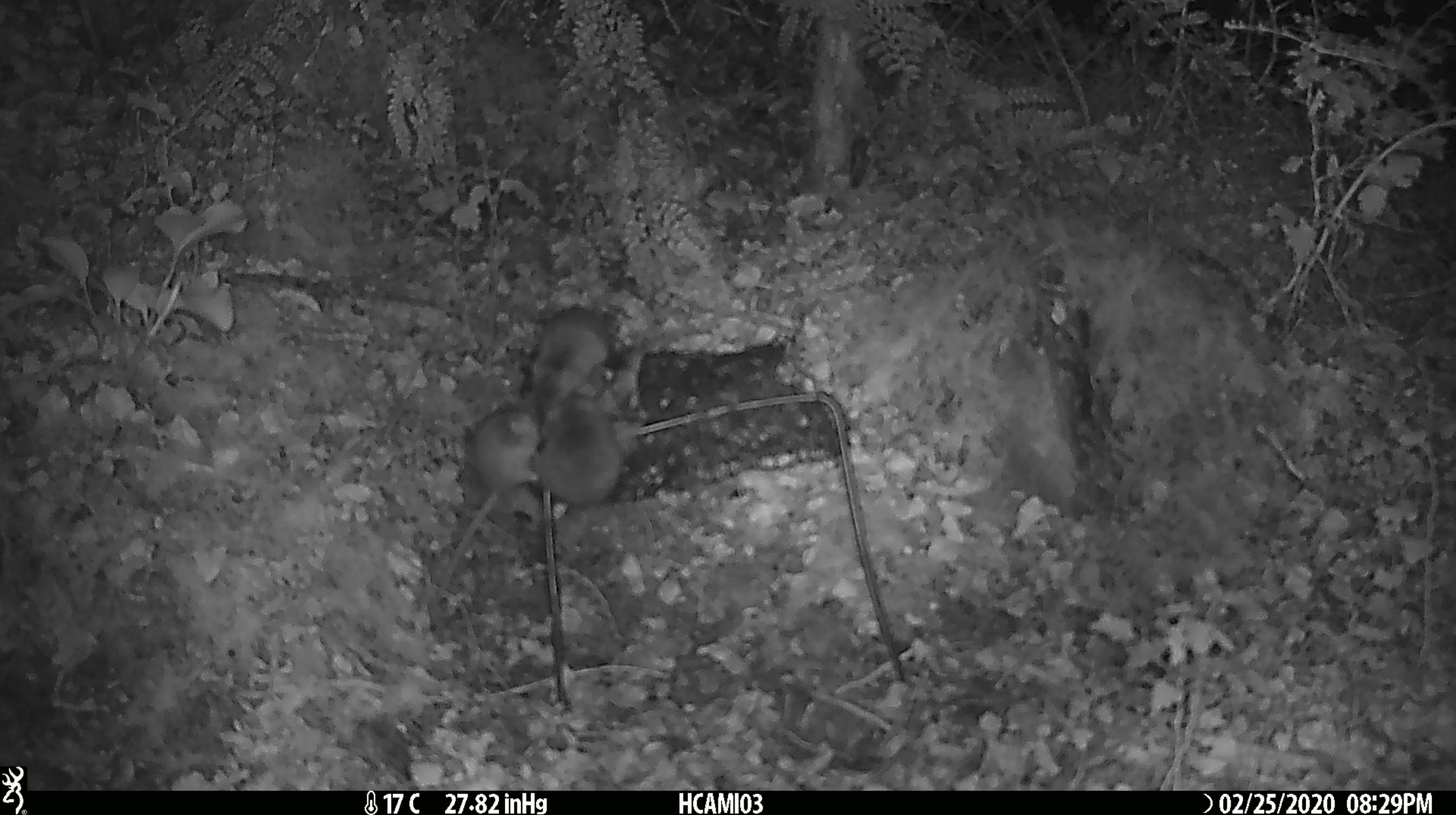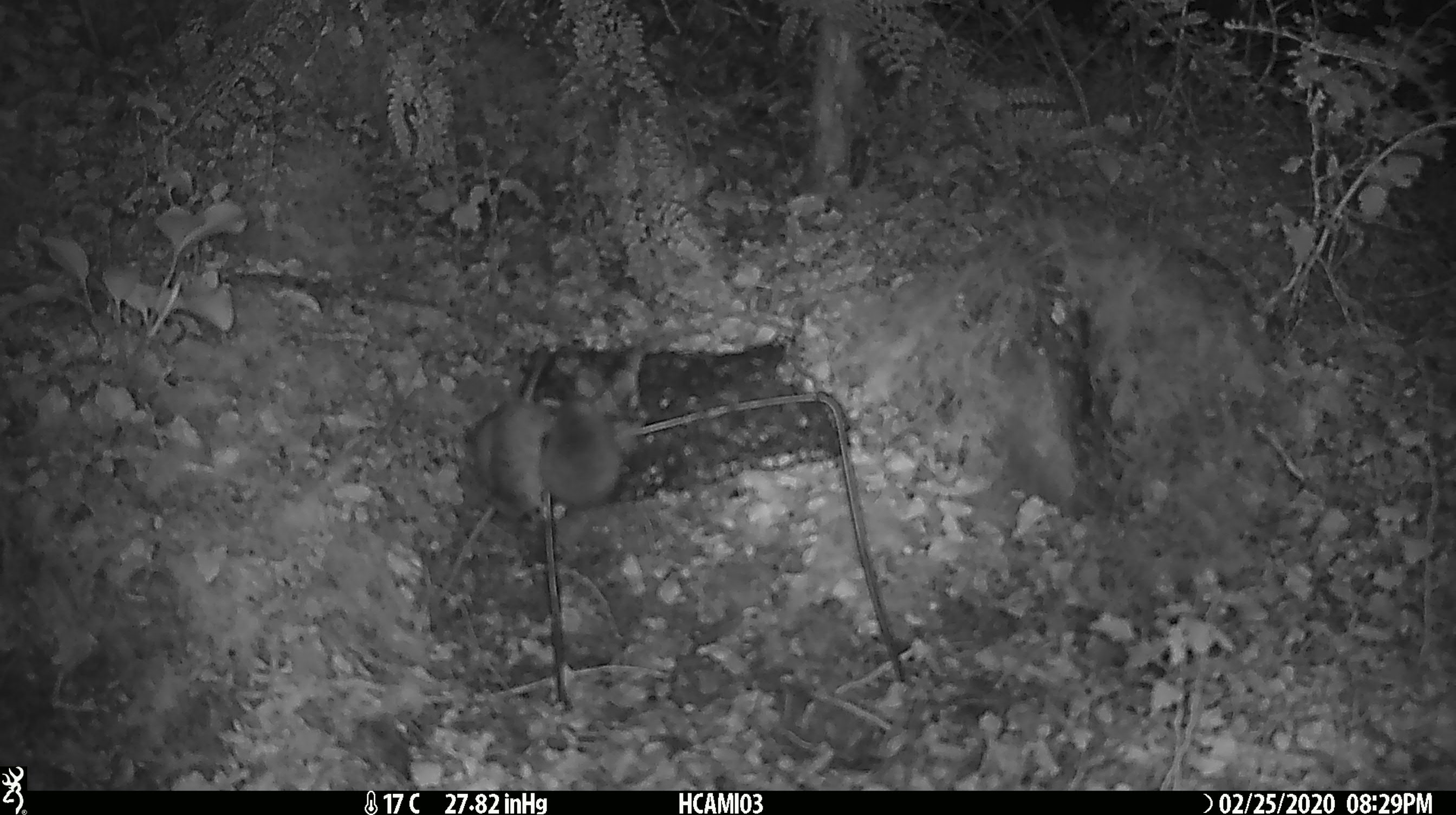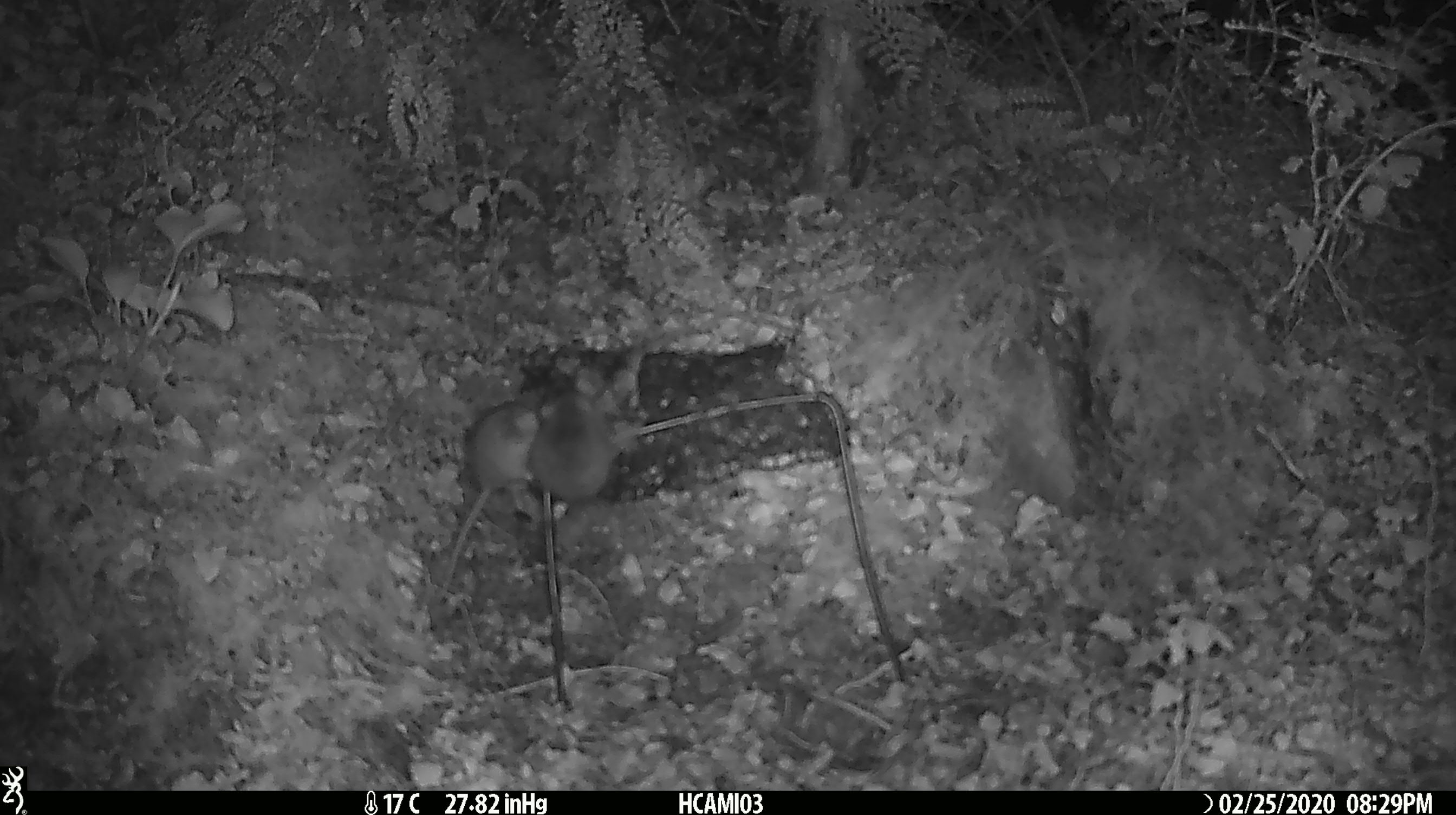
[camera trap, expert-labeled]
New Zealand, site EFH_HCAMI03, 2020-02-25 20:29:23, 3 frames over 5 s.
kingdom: Animalia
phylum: Chordata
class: Mammalia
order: Rodentia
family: Muridae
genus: Mus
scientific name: Mus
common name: mouse